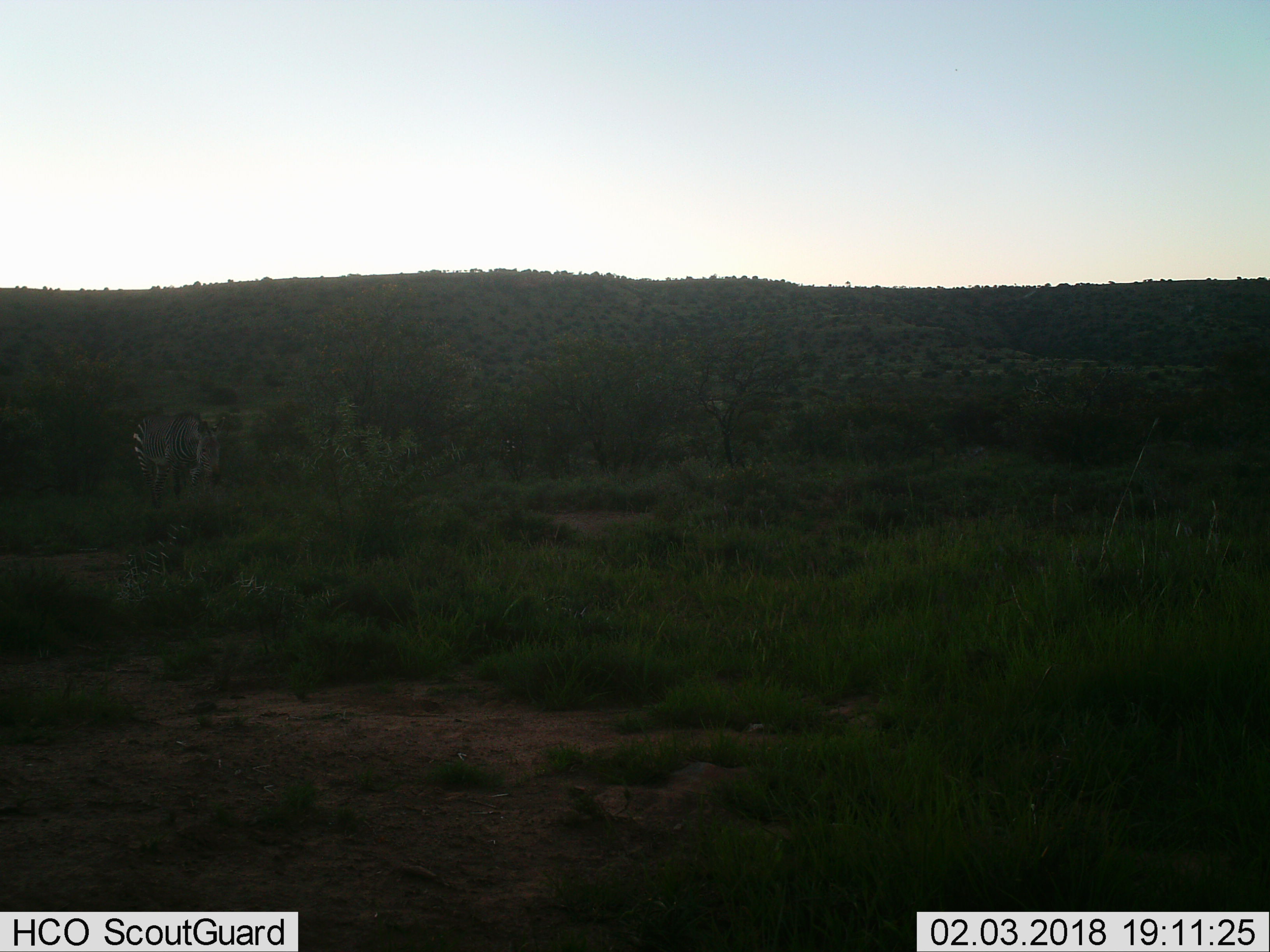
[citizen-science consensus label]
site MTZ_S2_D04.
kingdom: Animalia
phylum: Chordata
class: Mammalia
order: Perissodactyla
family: Equidae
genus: Equus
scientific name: Equus zebra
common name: mountain zebra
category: zebramountain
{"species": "zebramountain (mountain zebra) (Equus zebra)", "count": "1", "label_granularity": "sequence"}